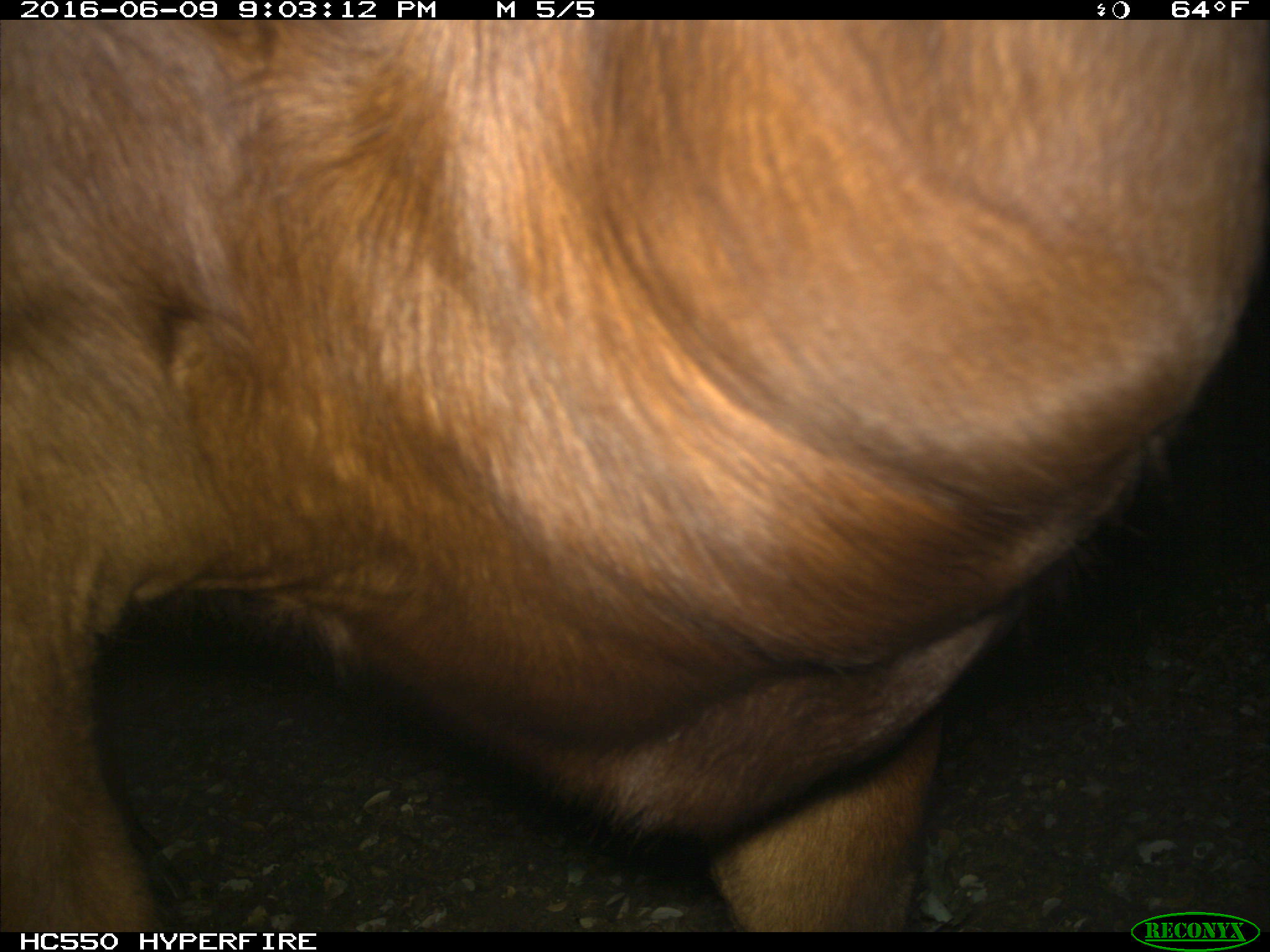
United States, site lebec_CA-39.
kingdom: Animalia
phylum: Chordata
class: Mammalia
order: Artiodactyla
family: Bovidae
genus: Bos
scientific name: Bos taurus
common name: domestic cow